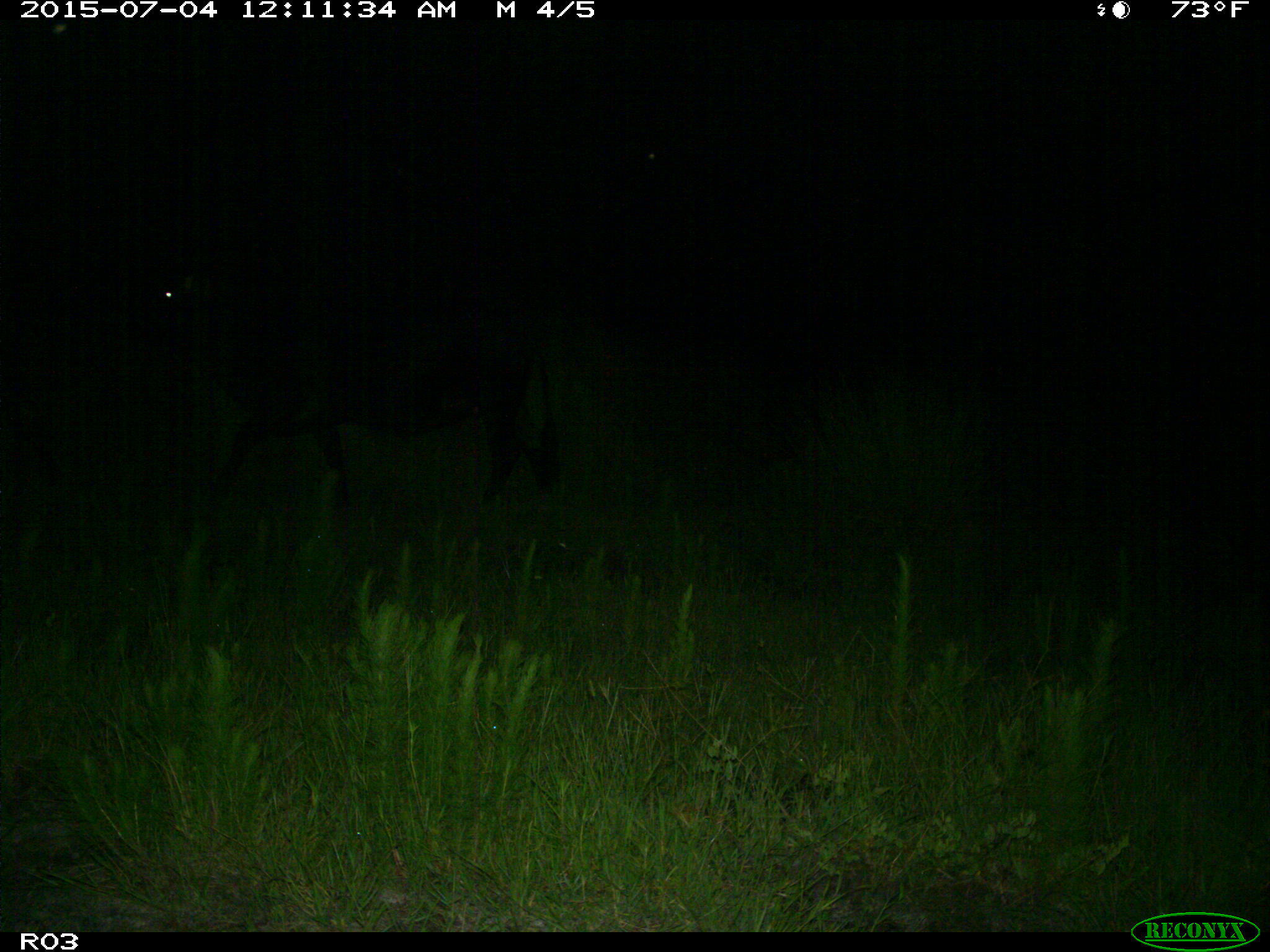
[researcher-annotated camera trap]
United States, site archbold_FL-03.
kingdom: Animalia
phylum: Chordata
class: Mammalia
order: Artiodactyla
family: Bovidae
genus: Bos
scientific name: Bos taurus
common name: domestic cow